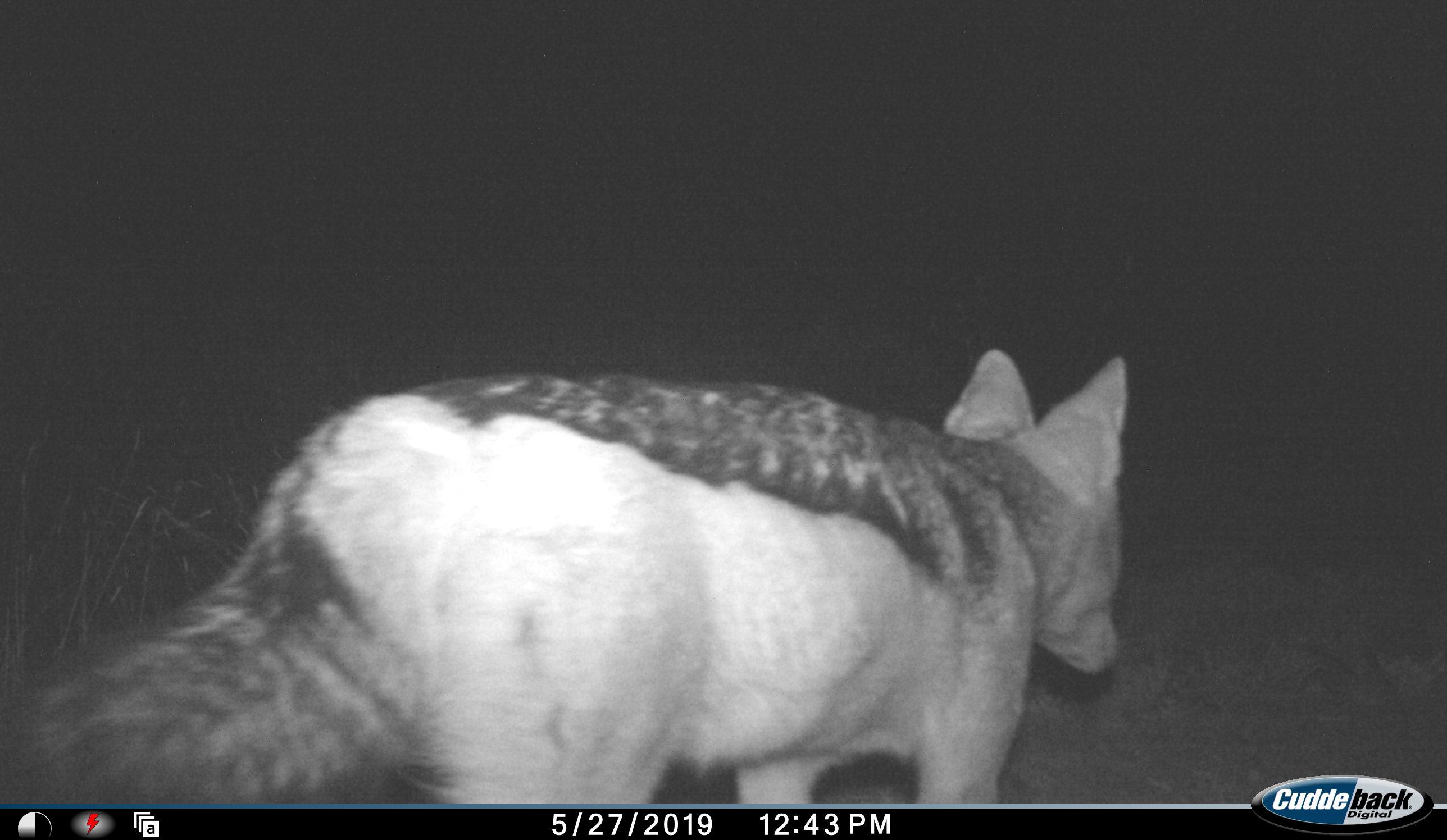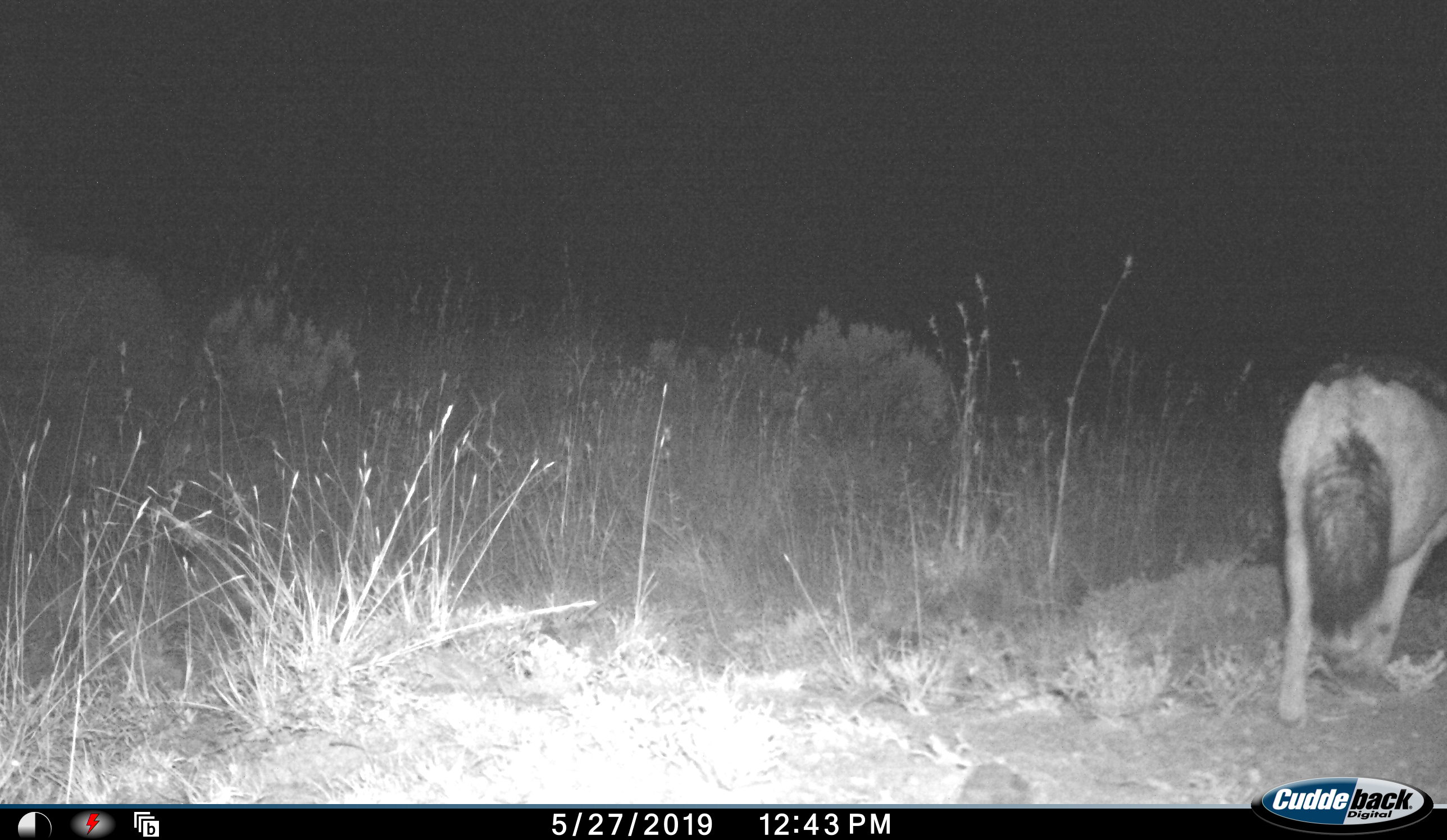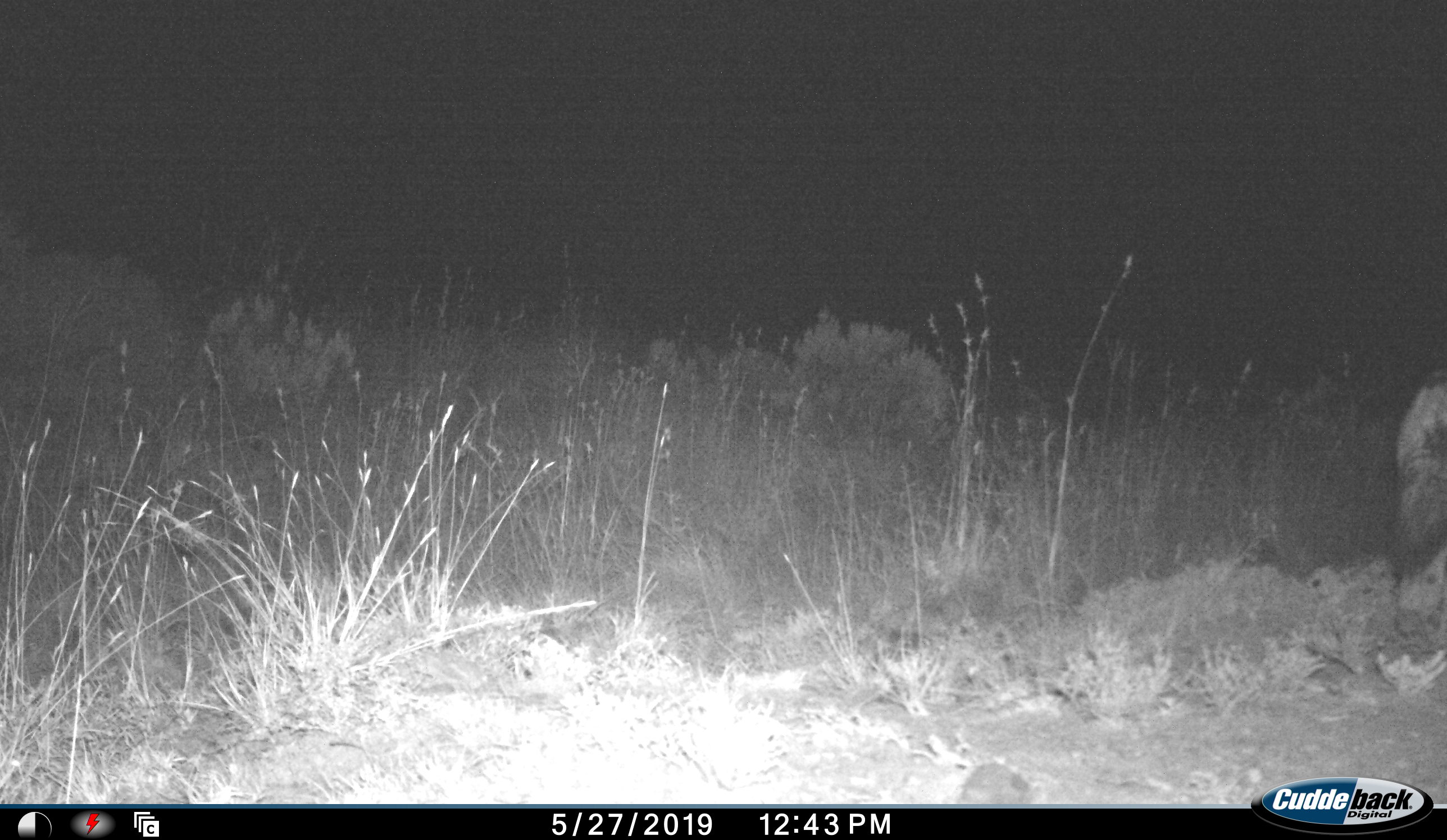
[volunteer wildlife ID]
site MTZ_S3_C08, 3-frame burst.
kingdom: Animalia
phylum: Chordata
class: Mammalia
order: Carnivora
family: Canidae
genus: Lupulella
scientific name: Lupulella mesomelas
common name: black-backed jackal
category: jackalblackbacked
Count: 1.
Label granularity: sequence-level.